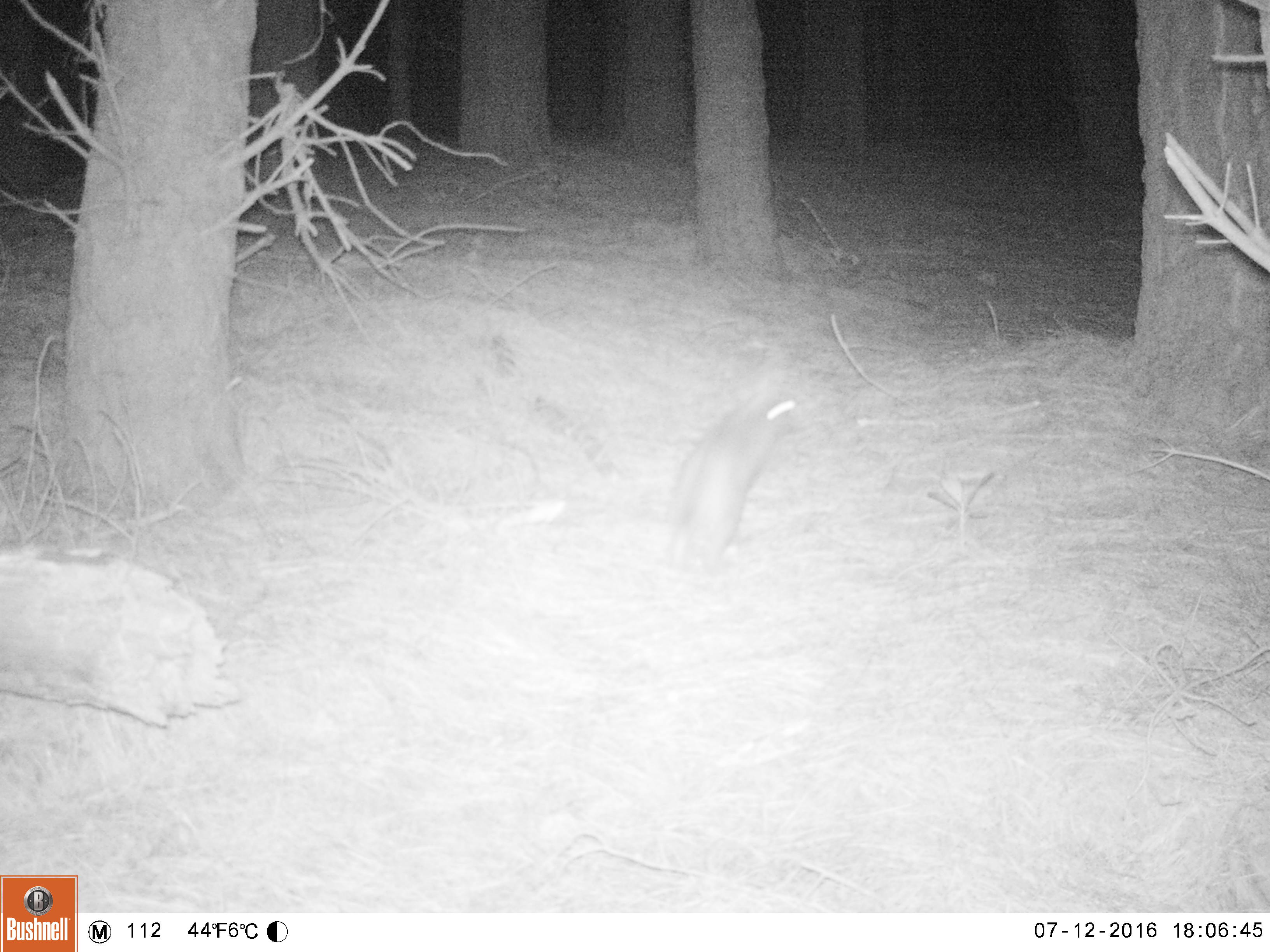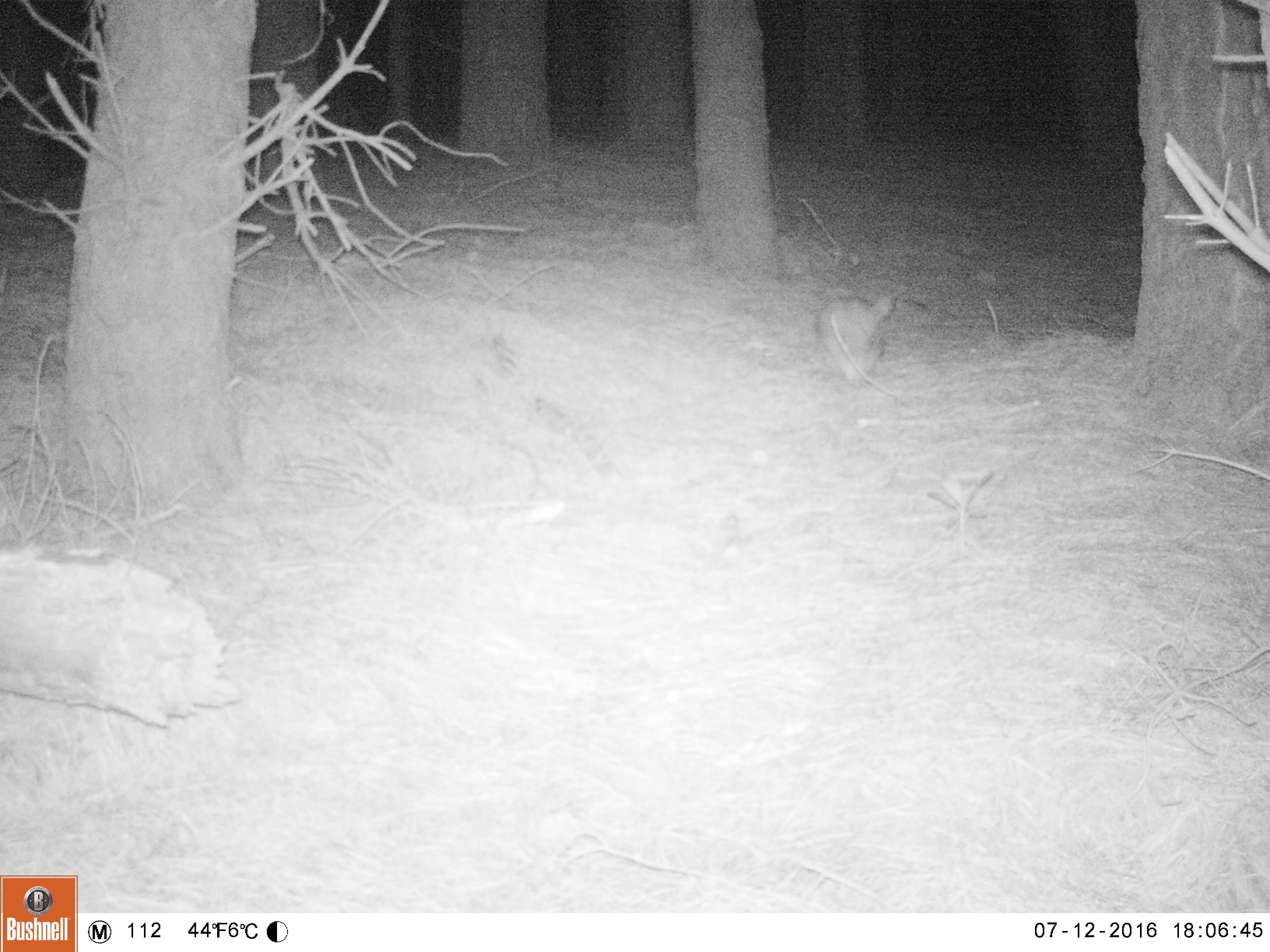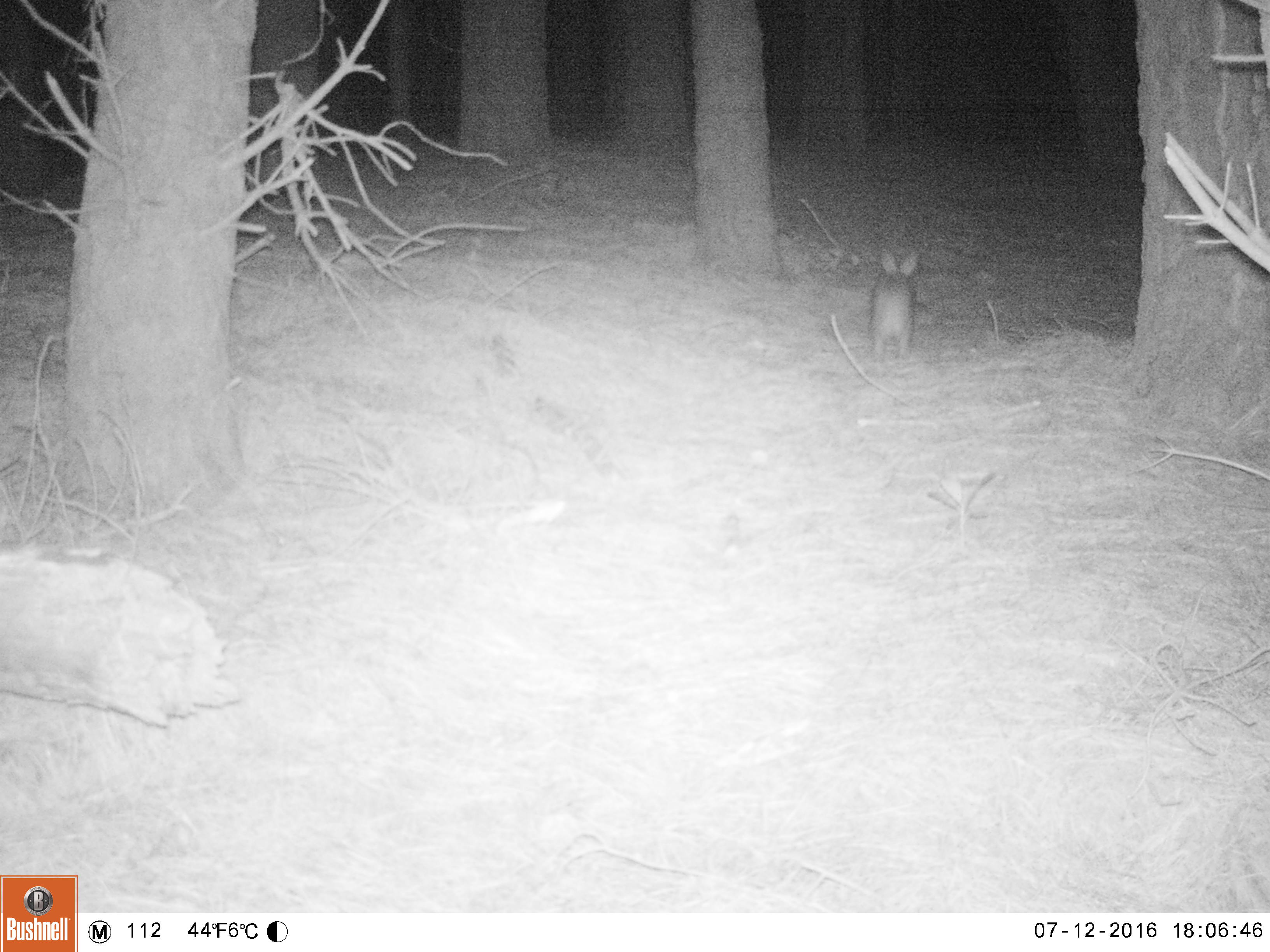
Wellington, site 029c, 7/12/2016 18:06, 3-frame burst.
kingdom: Animalia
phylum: Chordata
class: Mammalia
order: Lagomorpha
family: Leporidae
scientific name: Leporidae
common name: rabbit